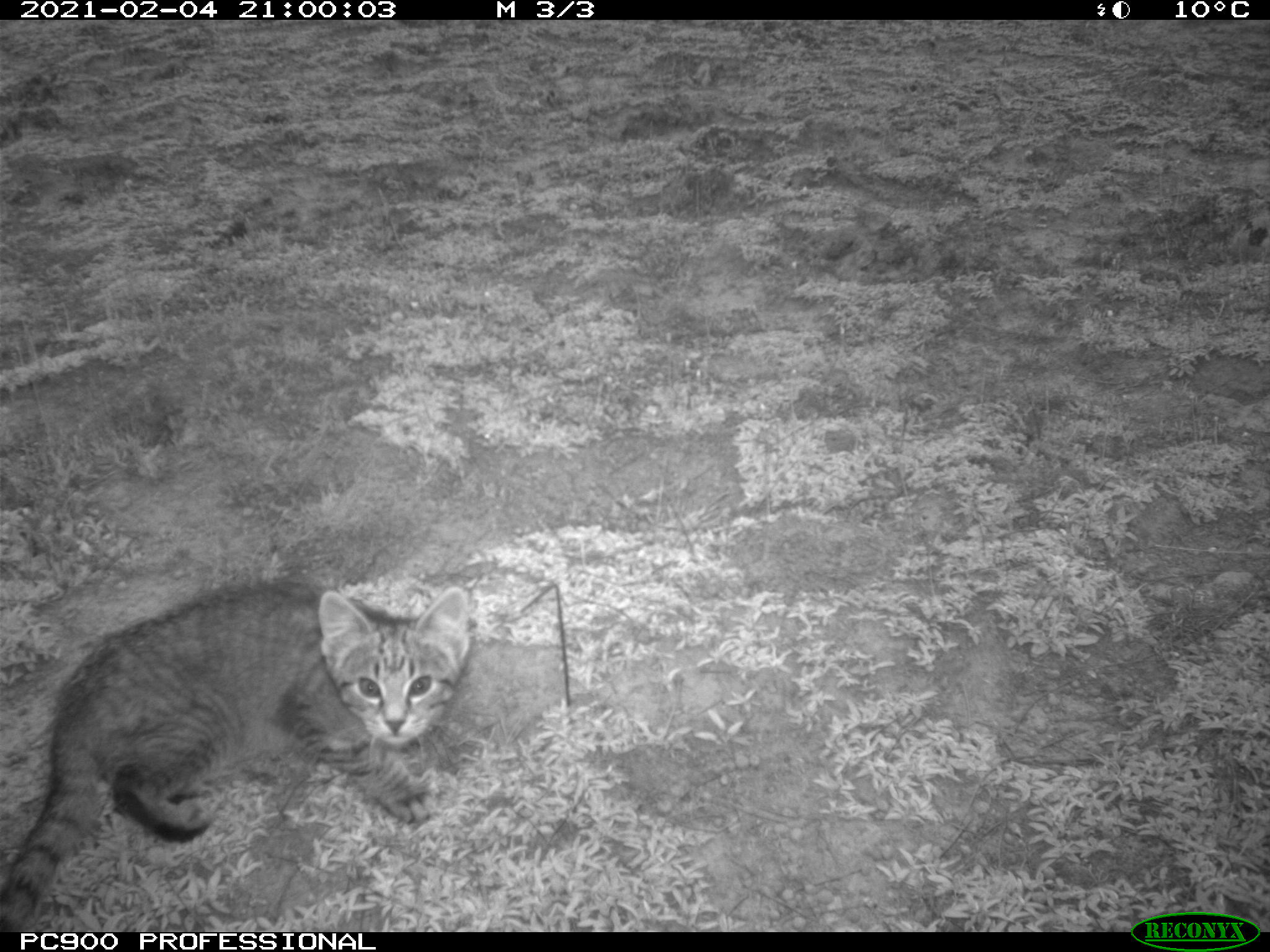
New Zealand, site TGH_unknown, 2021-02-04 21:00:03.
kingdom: Animalia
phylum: Chordata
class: Mammalia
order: Carnivora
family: Felidae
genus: Felis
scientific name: Felis catus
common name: domestic cat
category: cat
Cat (domestic cat) (Felis catus).